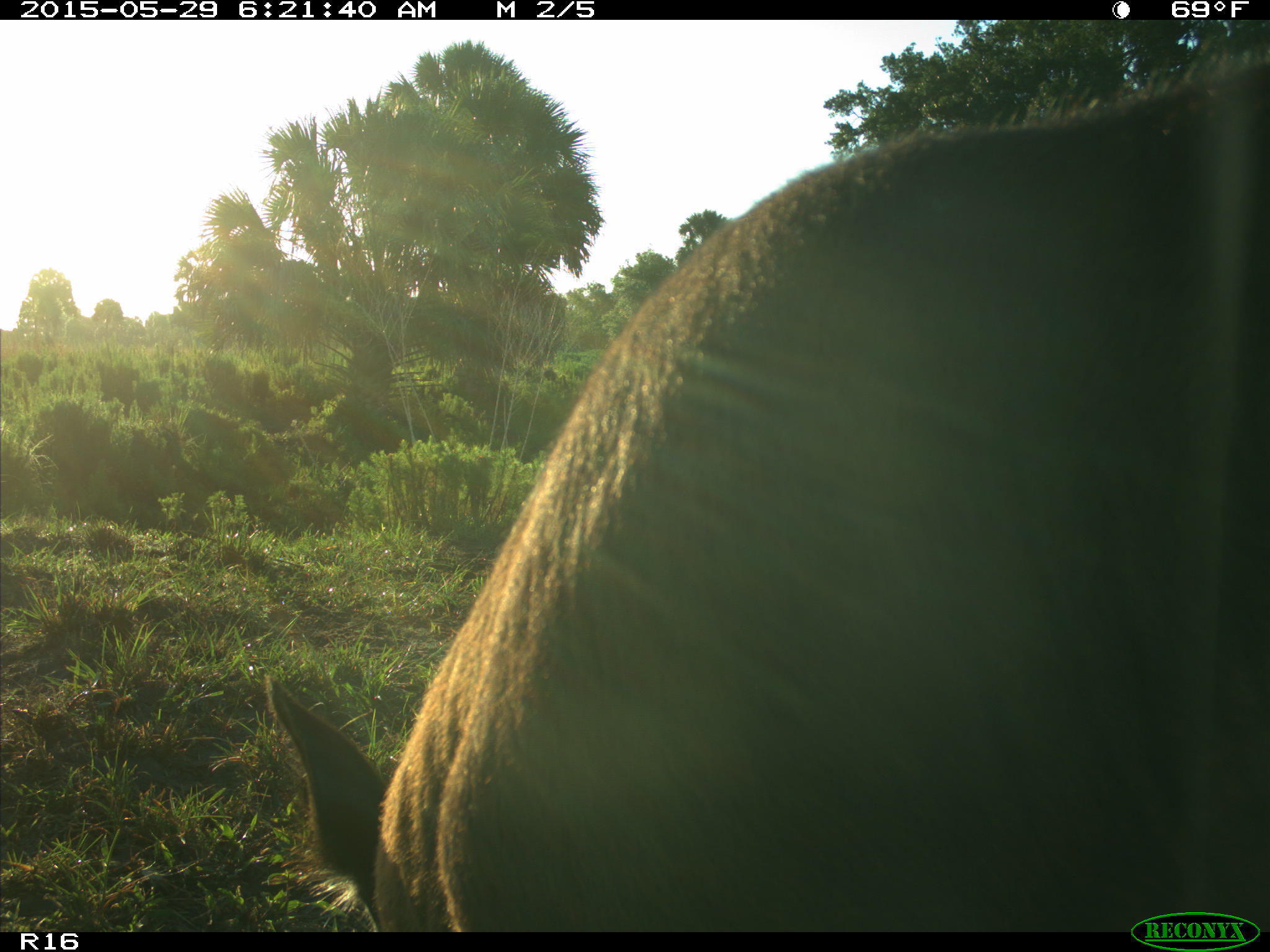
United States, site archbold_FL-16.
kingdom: Animalia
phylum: Chordata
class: Mammalia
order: Artiodactyla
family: Bovidae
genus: Bos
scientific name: Bos taurus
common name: domestic cow